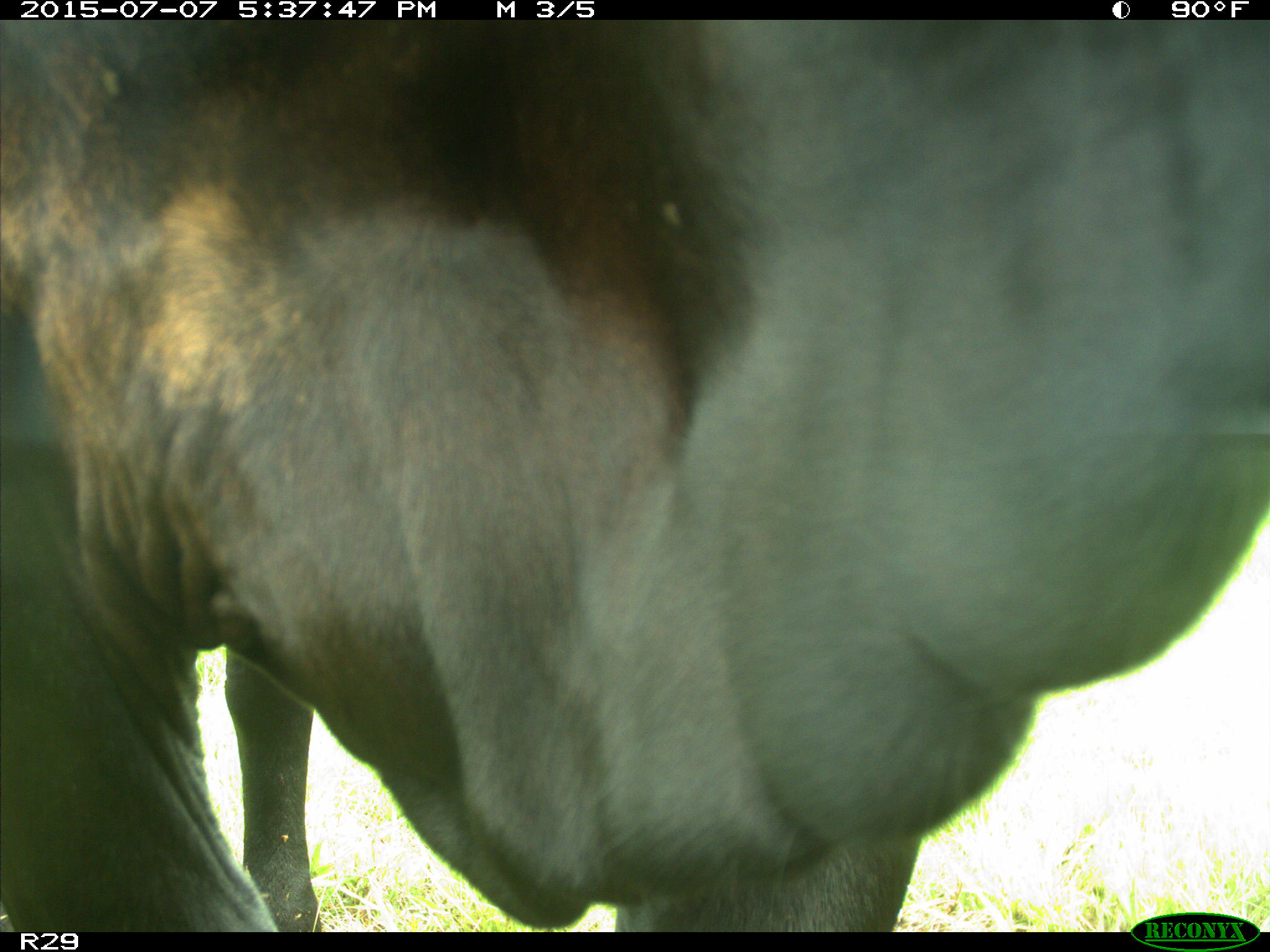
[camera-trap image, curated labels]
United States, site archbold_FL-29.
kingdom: Animalia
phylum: Chordata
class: Mammalia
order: Artiodactyla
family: Bovidae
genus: Bos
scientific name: Bos taurus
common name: domestic cow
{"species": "Bos taurus (domestic cow)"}